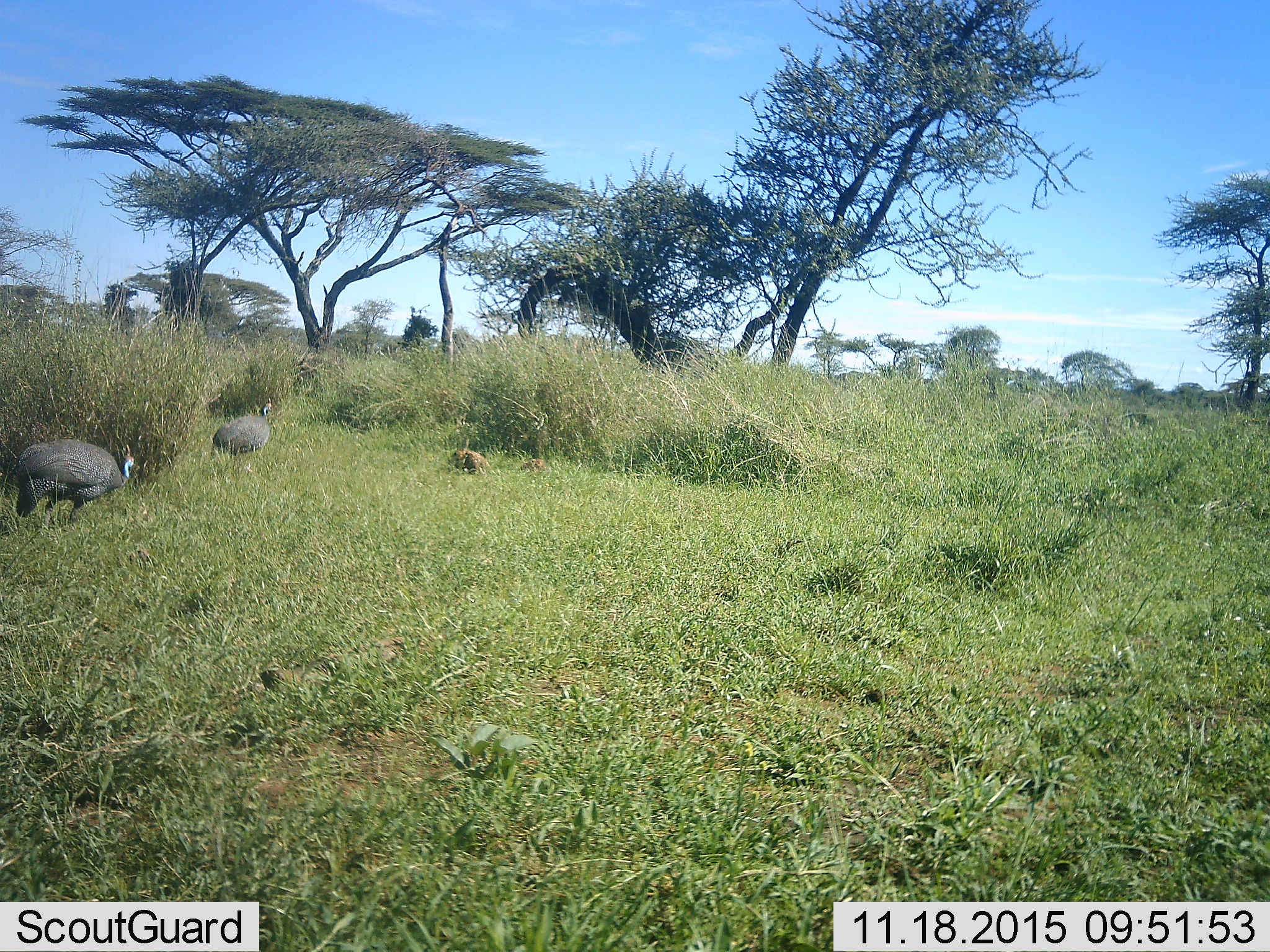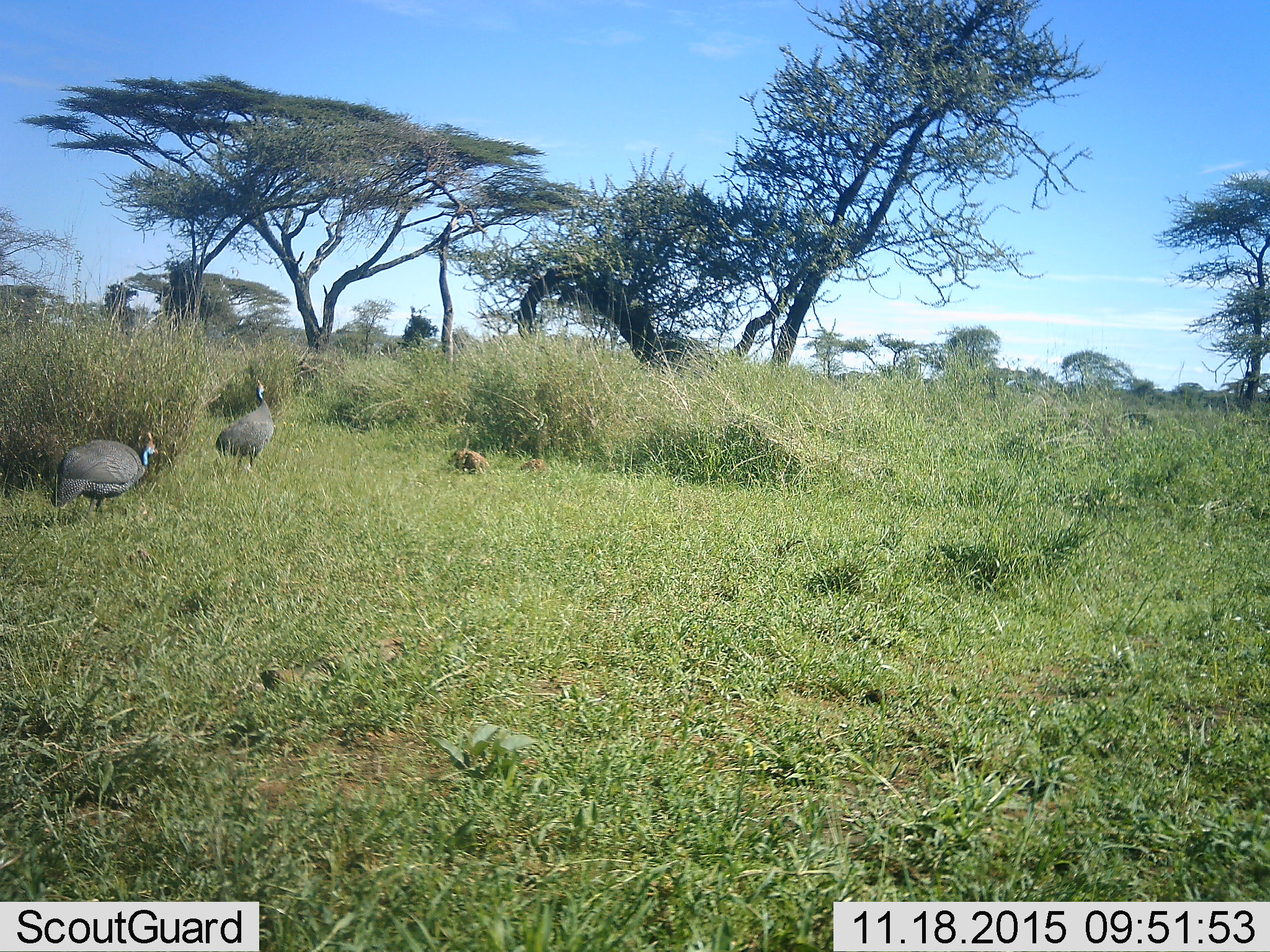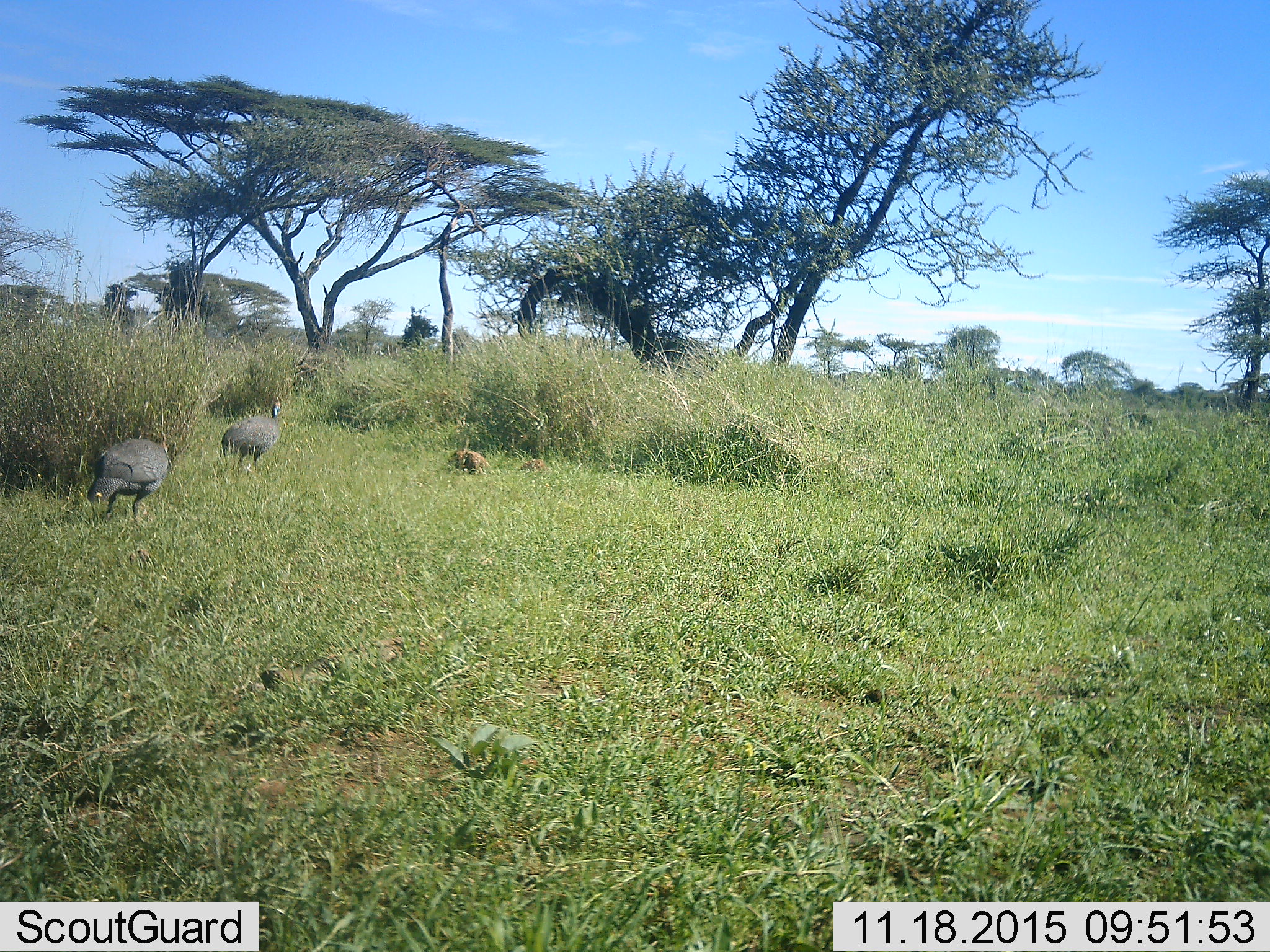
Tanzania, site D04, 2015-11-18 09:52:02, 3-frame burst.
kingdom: Animalia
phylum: Chordata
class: Aves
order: Galliformes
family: Numididae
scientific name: Numididae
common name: guinea fowl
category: guineafowl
Guineafowl (guinea fowl) (Numididae), count 2. Behavior (volunteer vote fractions): standing 8%, resting 0%, moving 100%, interacting 0%. Young present (vote fraction): 0%. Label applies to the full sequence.